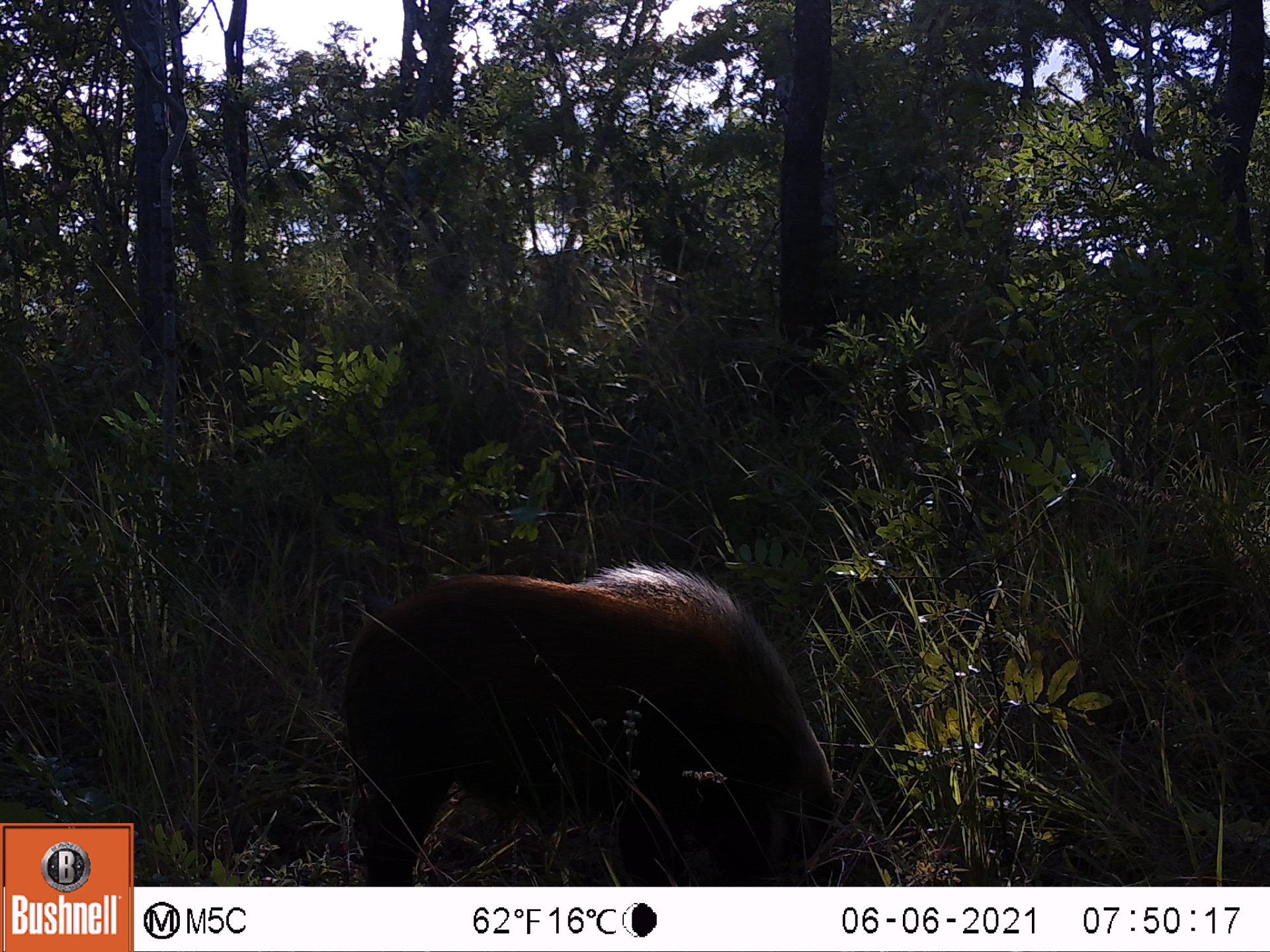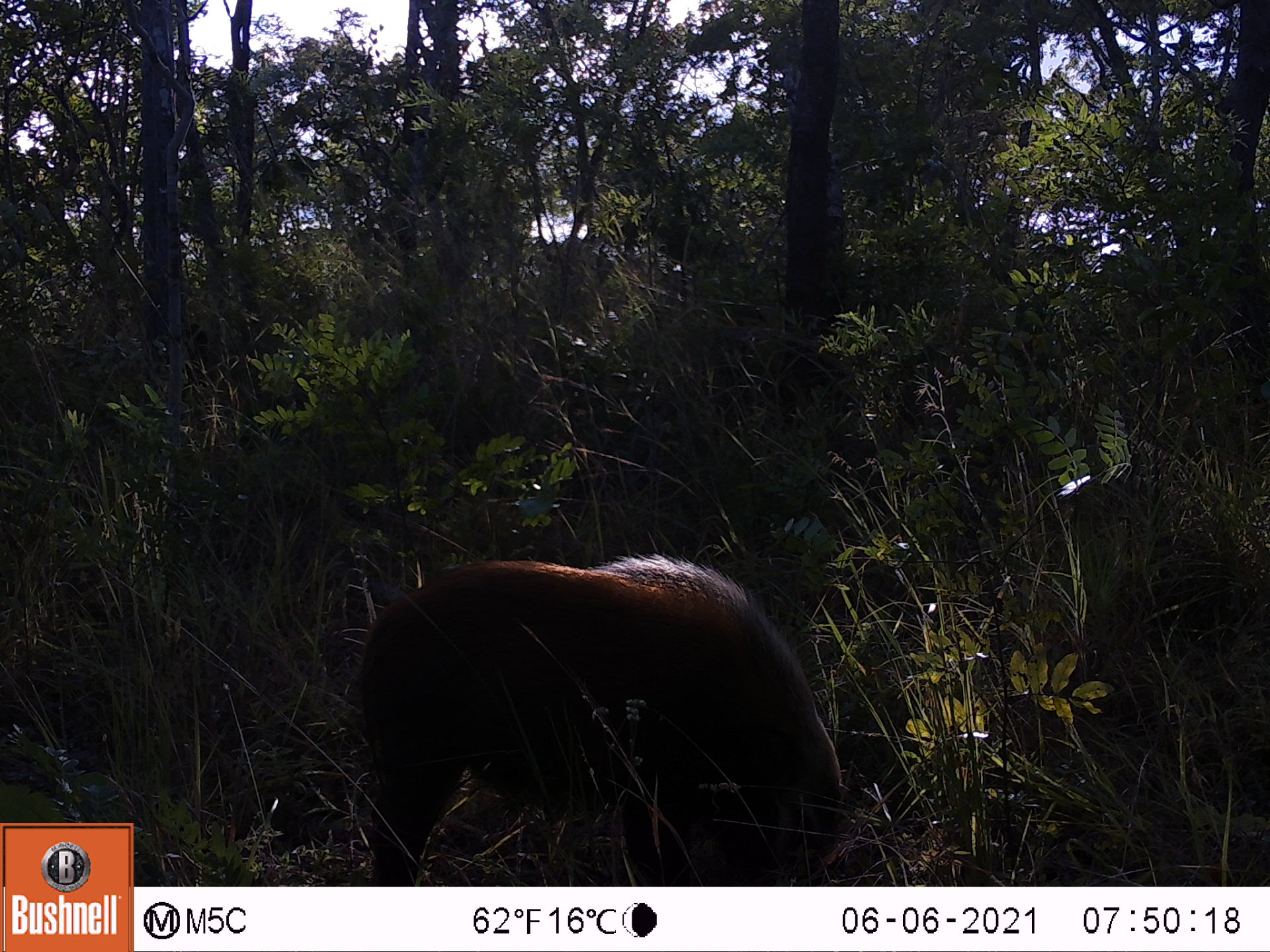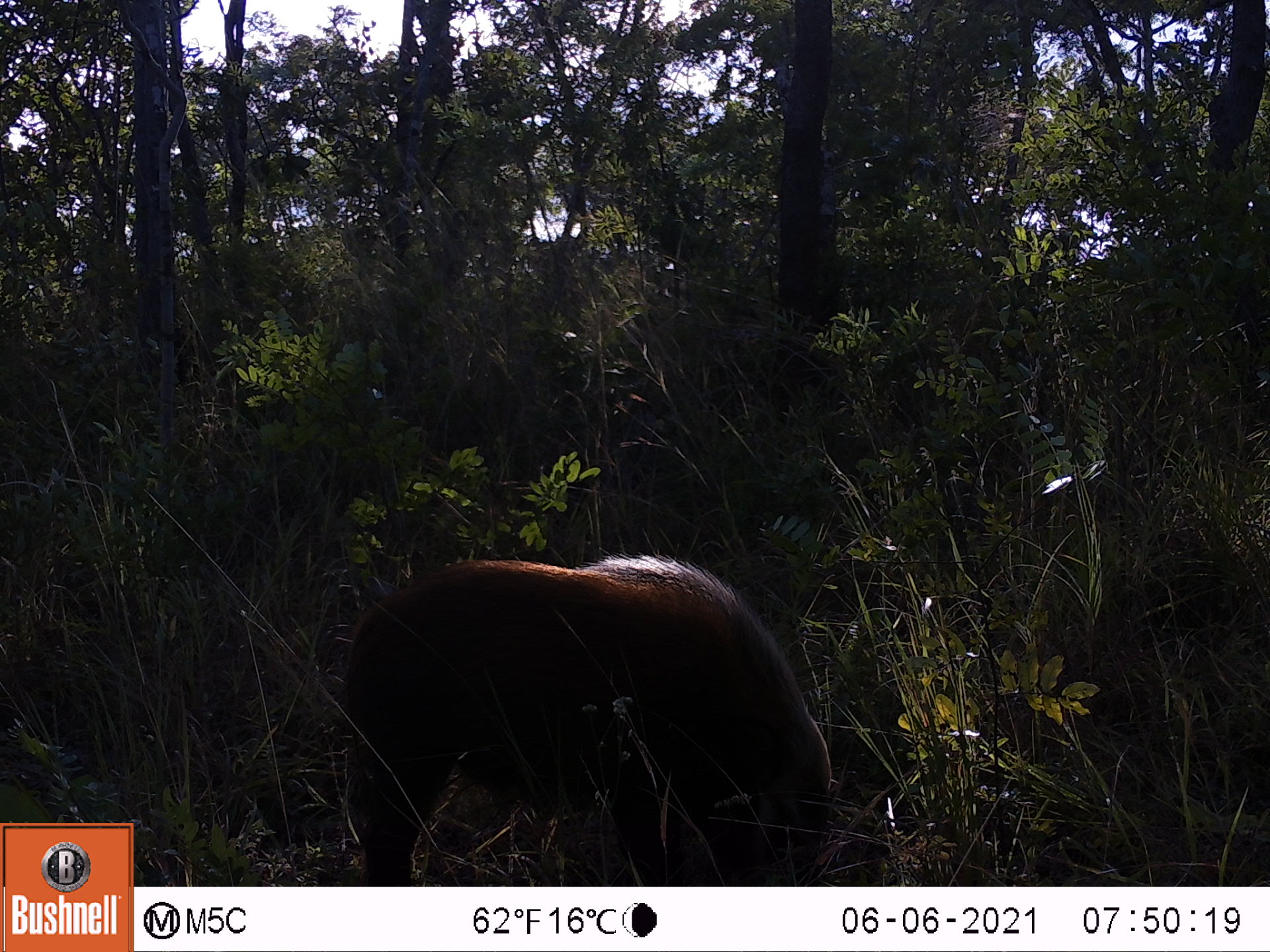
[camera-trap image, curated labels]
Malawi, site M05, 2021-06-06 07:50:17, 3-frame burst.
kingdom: Animalia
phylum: Chordata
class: Mammalia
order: Artiodactyla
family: Suidae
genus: Potamochoerus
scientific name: Potamochoerus larvatus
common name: bushpig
Bushpig (Potamochoerus larvatus), count 1.